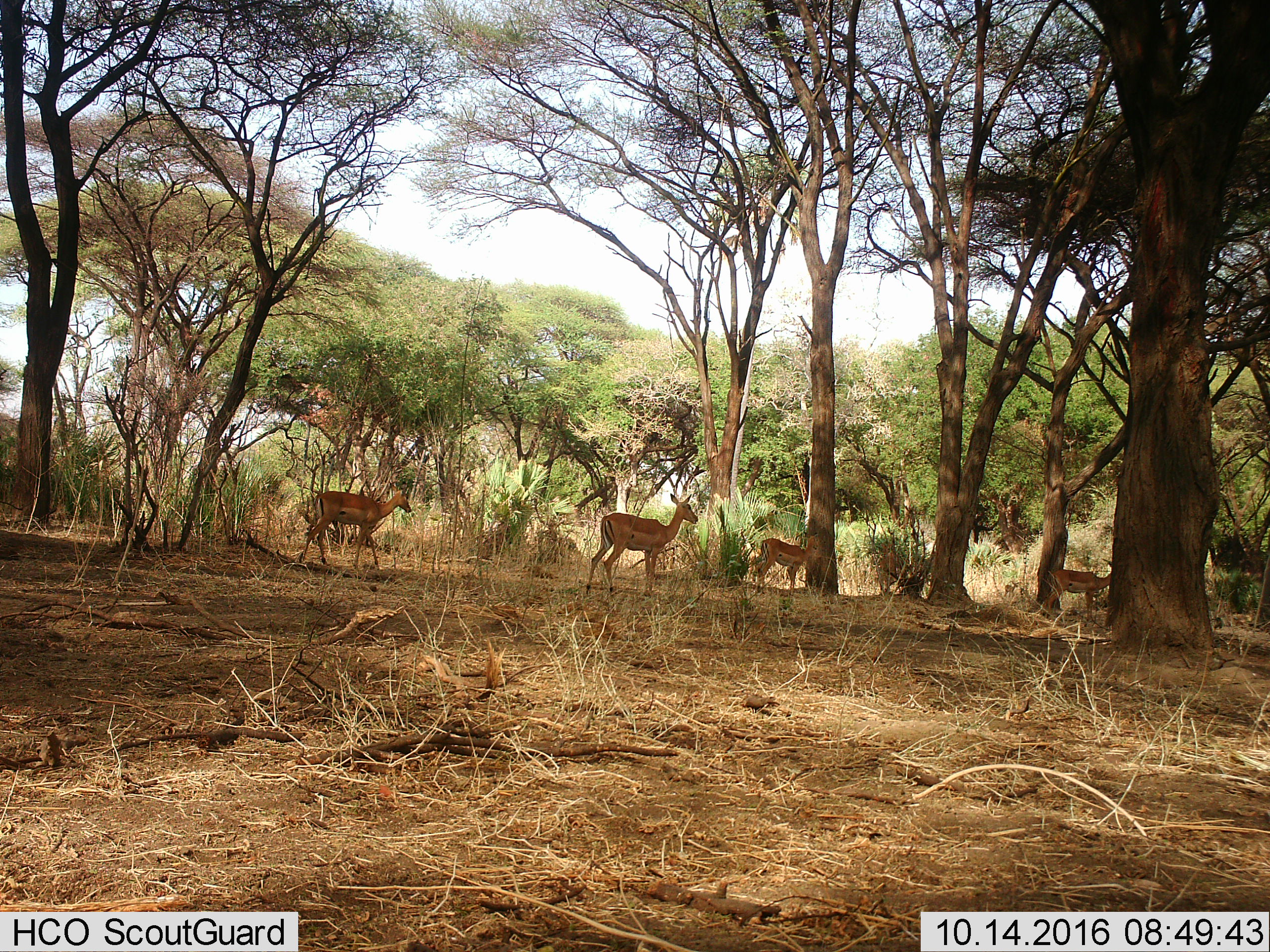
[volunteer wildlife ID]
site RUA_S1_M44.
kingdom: Animalia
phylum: Chordata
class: Mammalia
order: Artiodactyla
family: Bovidae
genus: Aepyceros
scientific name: Aepyceros melampus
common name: impala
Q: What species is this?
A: Impala (Aepyceros melampus).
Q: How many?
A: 4.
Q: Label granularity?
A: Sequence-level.